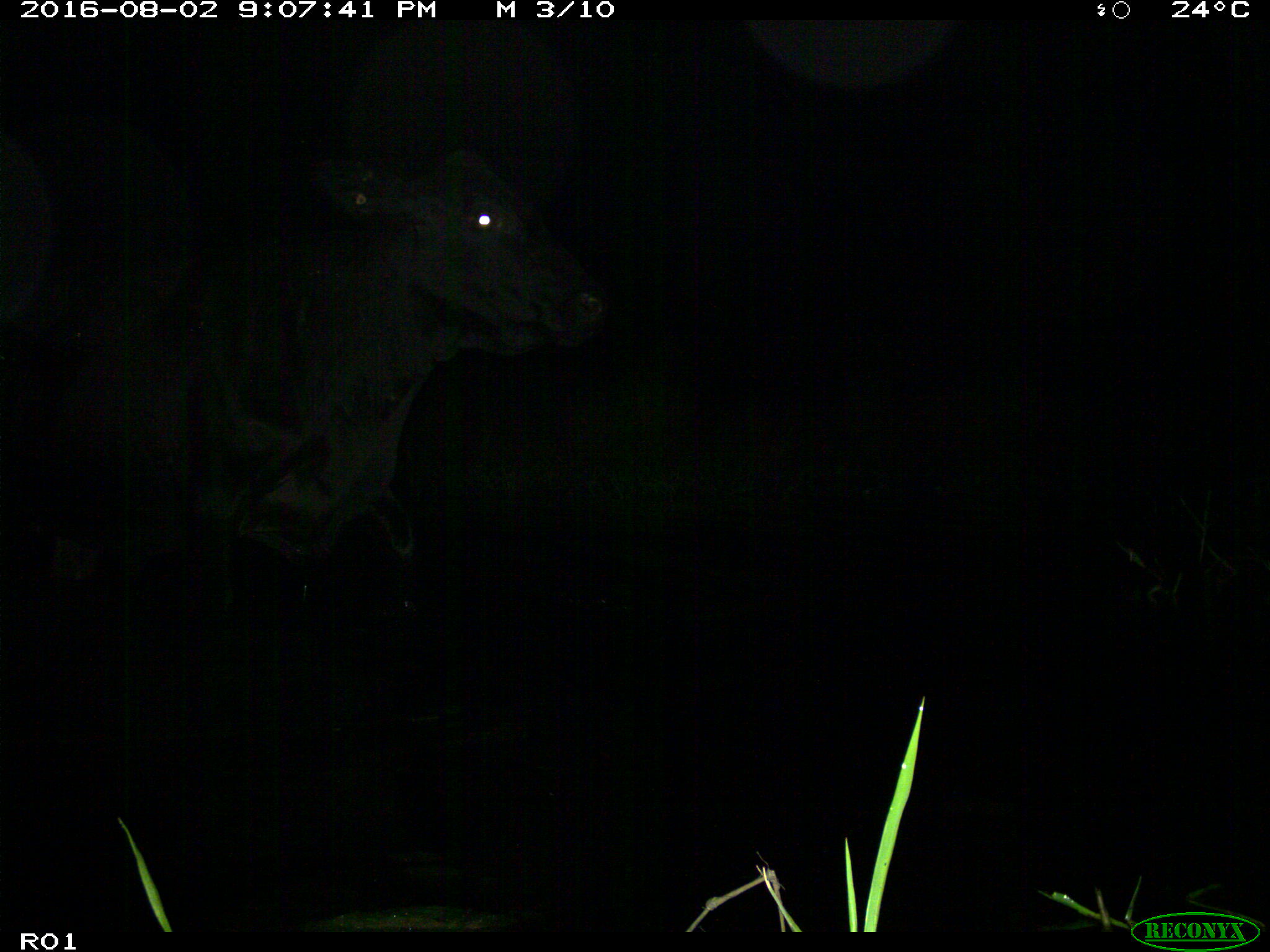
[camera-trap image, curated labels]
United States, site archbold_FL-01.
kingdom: Animalia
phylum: Chordata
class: Mammalia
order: Artiodactyla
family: Bovidae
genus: Bos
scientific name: Bos taurus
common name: domestic cow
Bos taurus (domestic cow).